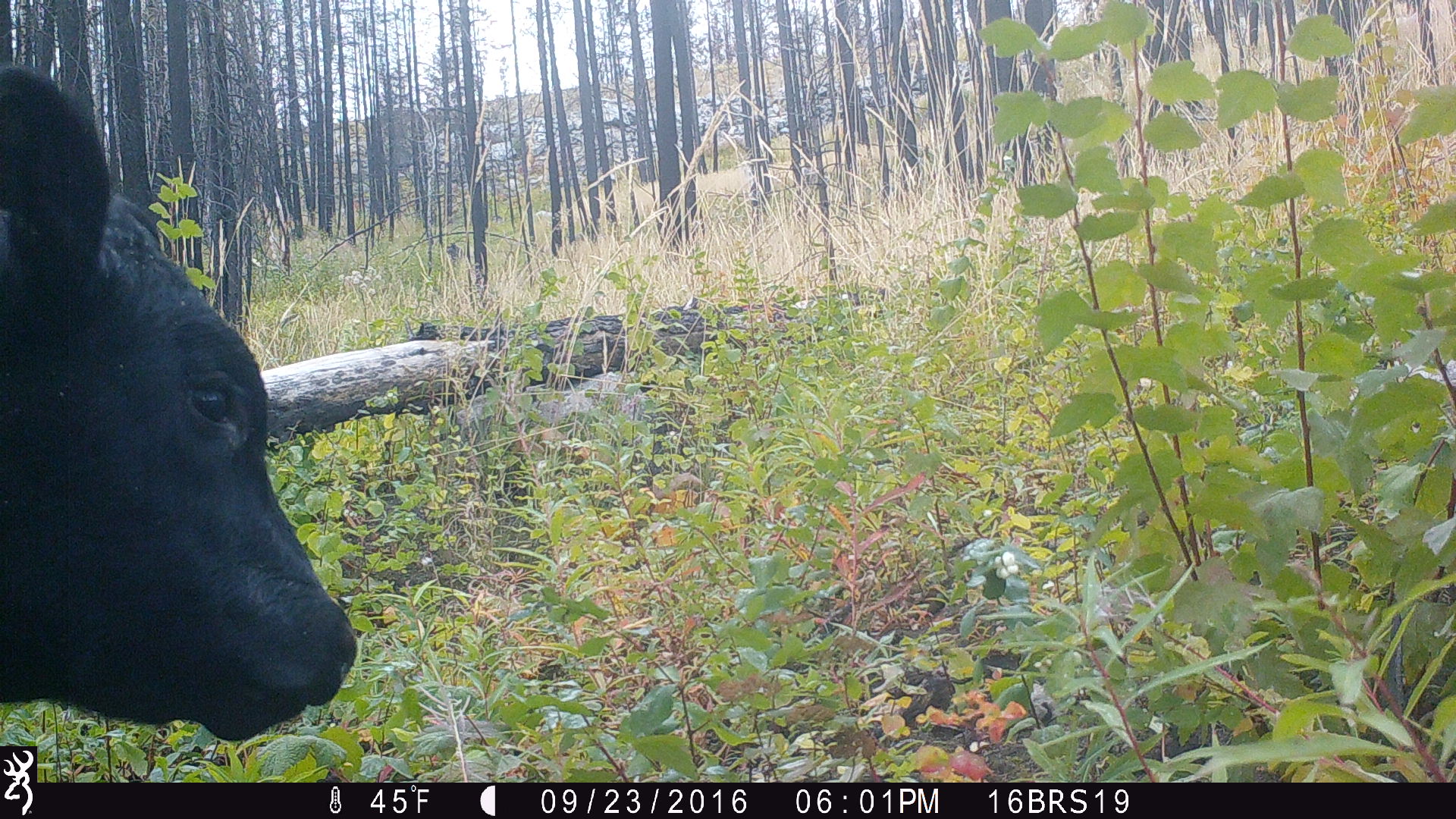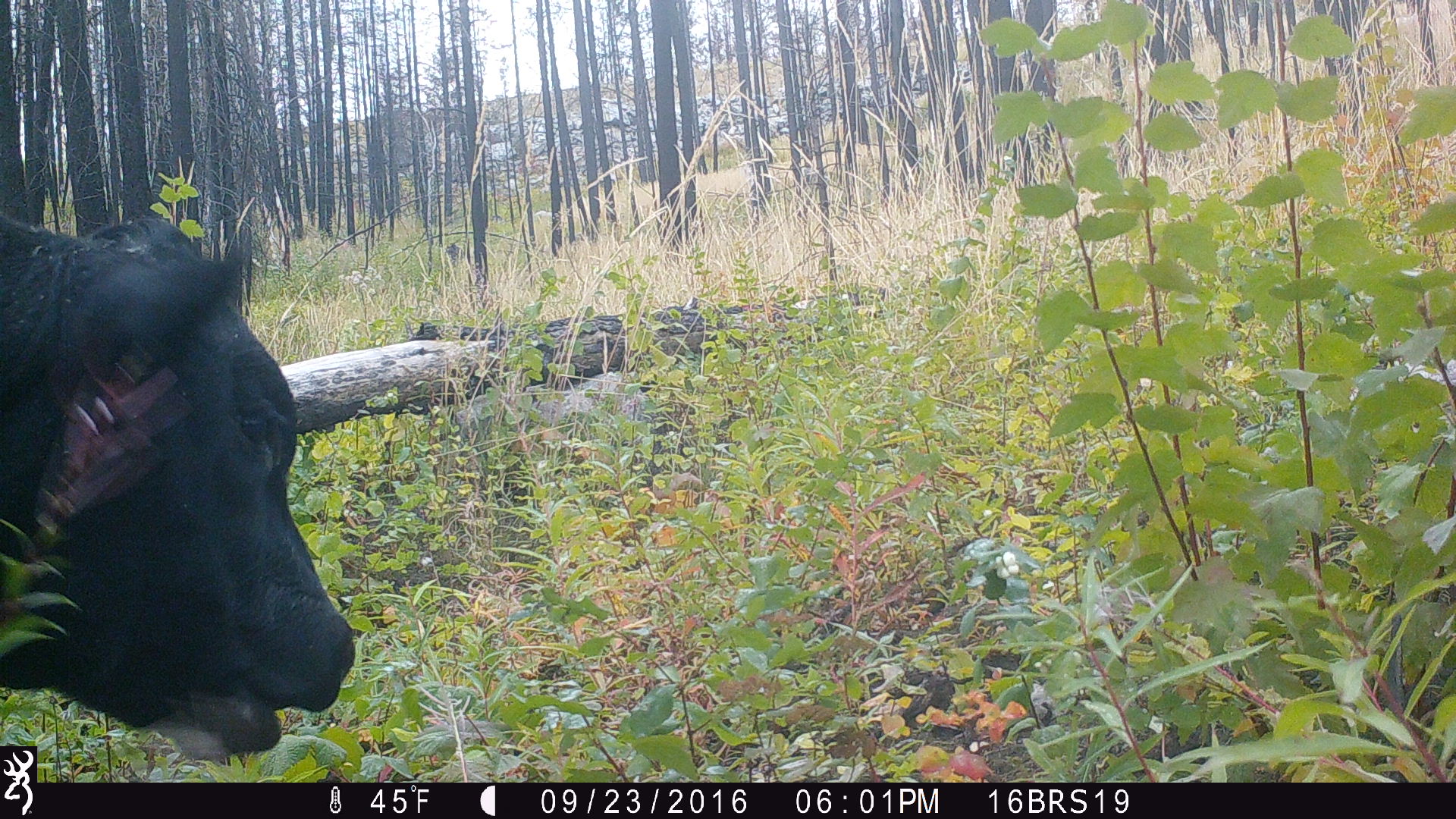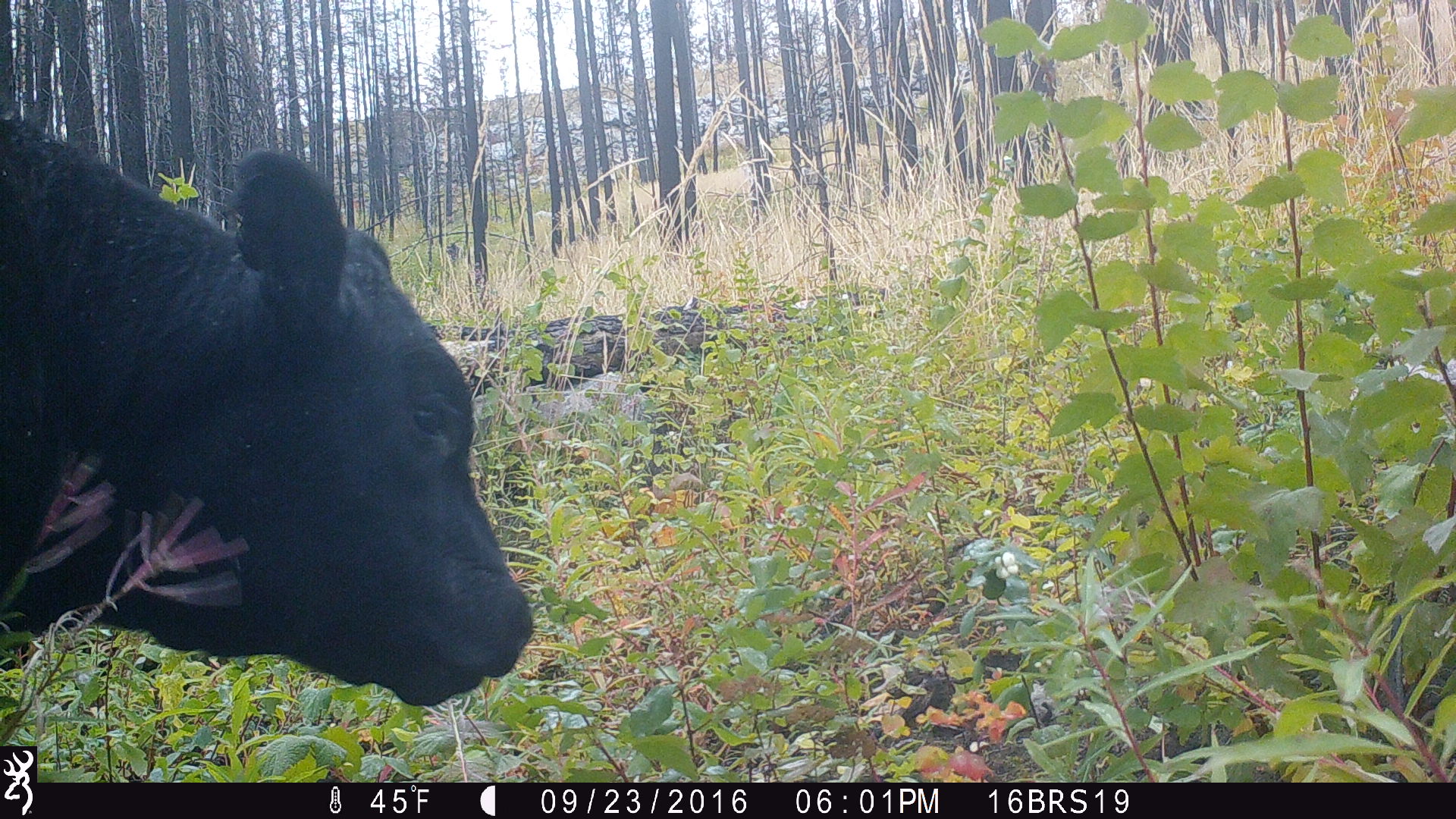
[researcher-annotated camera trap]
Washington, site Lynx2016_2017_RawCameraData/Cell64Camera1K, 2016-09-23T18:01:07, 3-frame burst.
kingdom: Animalia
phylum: Chordata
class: Mammalia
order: Artiodactyla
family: Bovidae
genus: Bos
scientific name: Bos taurus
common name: domestic cattle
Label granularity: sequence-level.